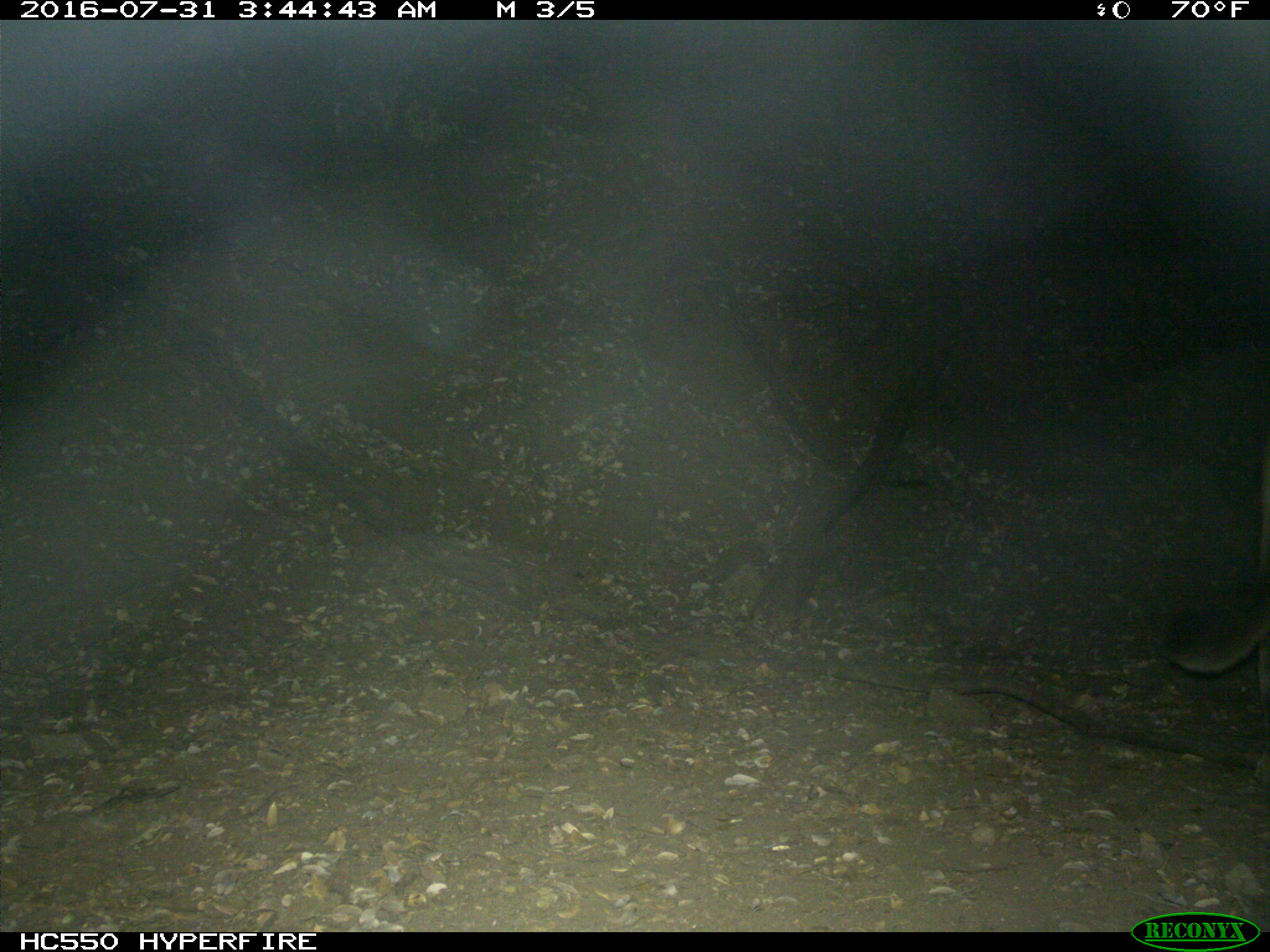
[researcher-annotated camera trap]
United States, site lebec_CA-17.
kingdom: Animalia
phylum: Chordata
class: Mammalia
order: Carnivora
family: Felidae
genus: Puma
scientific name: Puma concolor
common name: mountain lion